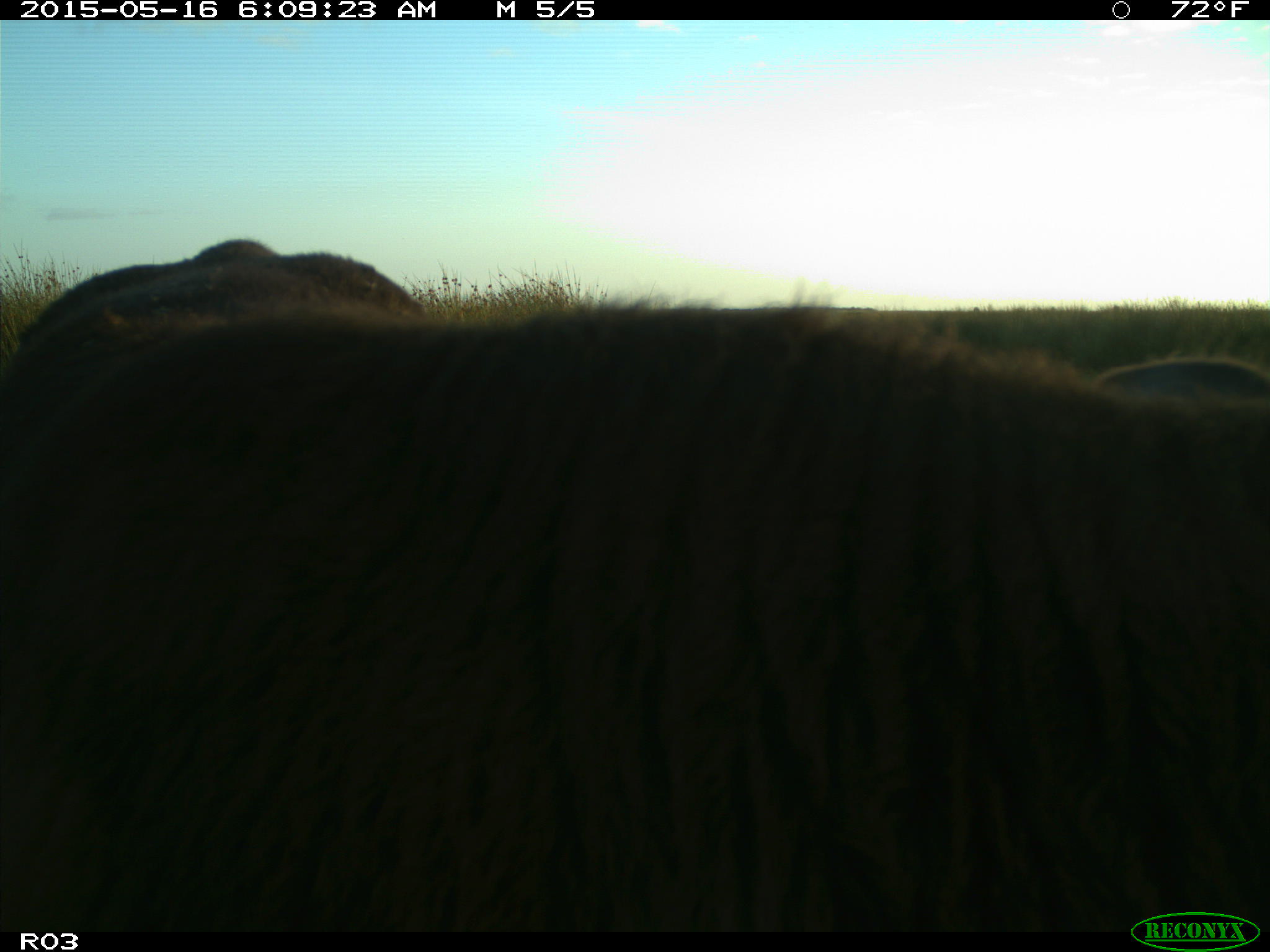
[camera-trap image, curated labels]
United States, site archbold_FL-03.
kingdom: Animalia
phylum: Chordata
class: Mammalia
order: Artiodactyla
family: Bovidae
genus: Bos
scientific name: Bos taurus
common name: domestic cow